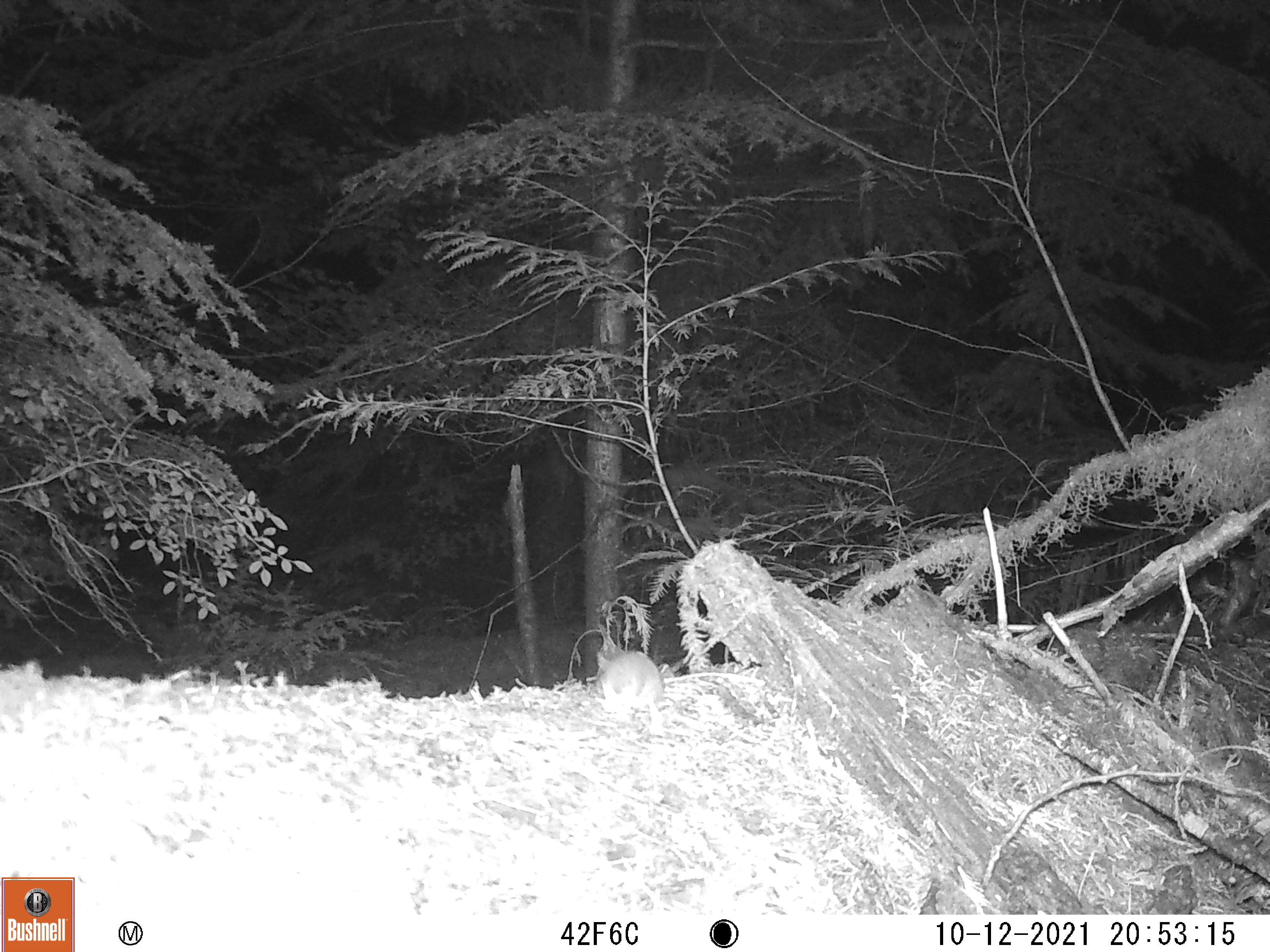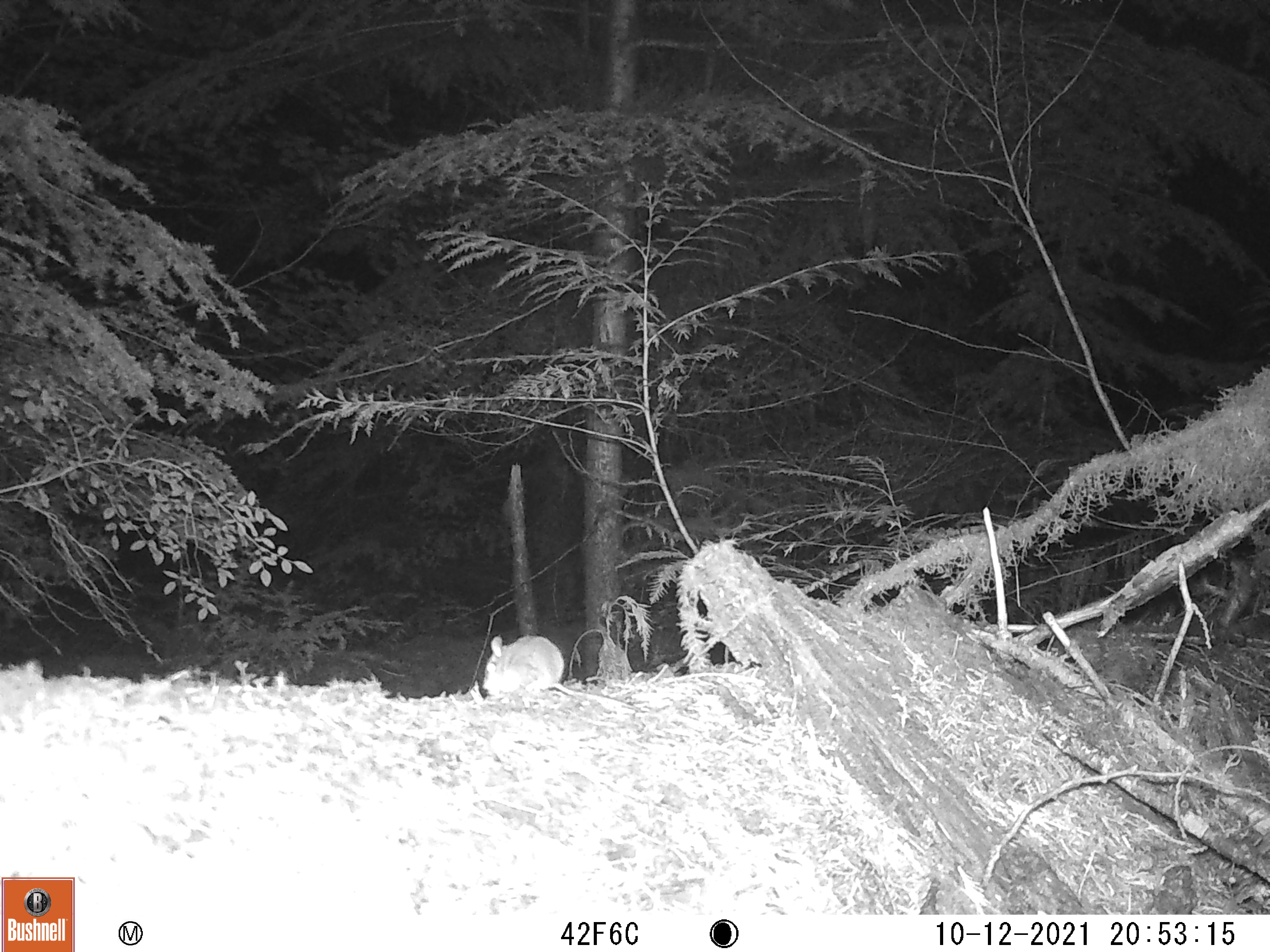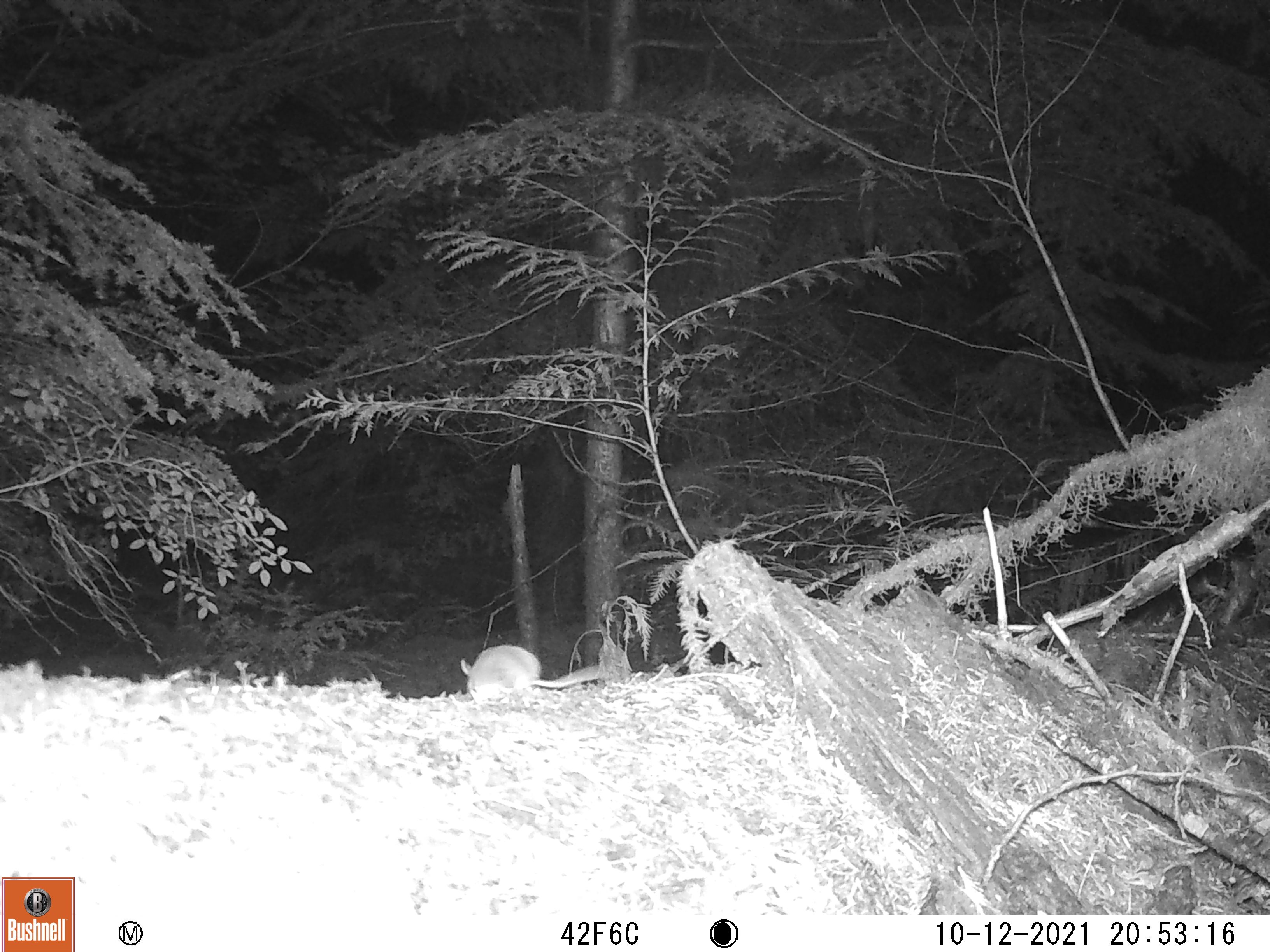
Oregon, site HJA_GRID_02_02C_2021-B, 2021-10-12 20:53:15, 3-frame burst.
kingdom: Animalia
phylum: Chordata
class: Mammalia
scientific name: Mammalia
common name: small mammal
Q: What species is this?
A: Small mammal (Mammalia).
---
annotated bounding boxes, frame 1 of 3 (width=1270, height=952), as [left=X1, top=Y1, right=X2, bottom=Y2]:
small mammal: [left=582, top=625, right=765, bottom=733]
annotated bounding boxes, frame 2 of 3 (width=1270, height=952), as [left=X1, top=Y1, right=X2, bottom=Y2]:
small mammal: [left=469, top=630, right=660, bottom=756]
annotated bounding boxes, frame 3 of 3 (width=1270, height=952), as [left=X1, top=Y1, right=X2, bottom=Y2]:
small mammal: [left=464, top=632, right=628, bottom=696]